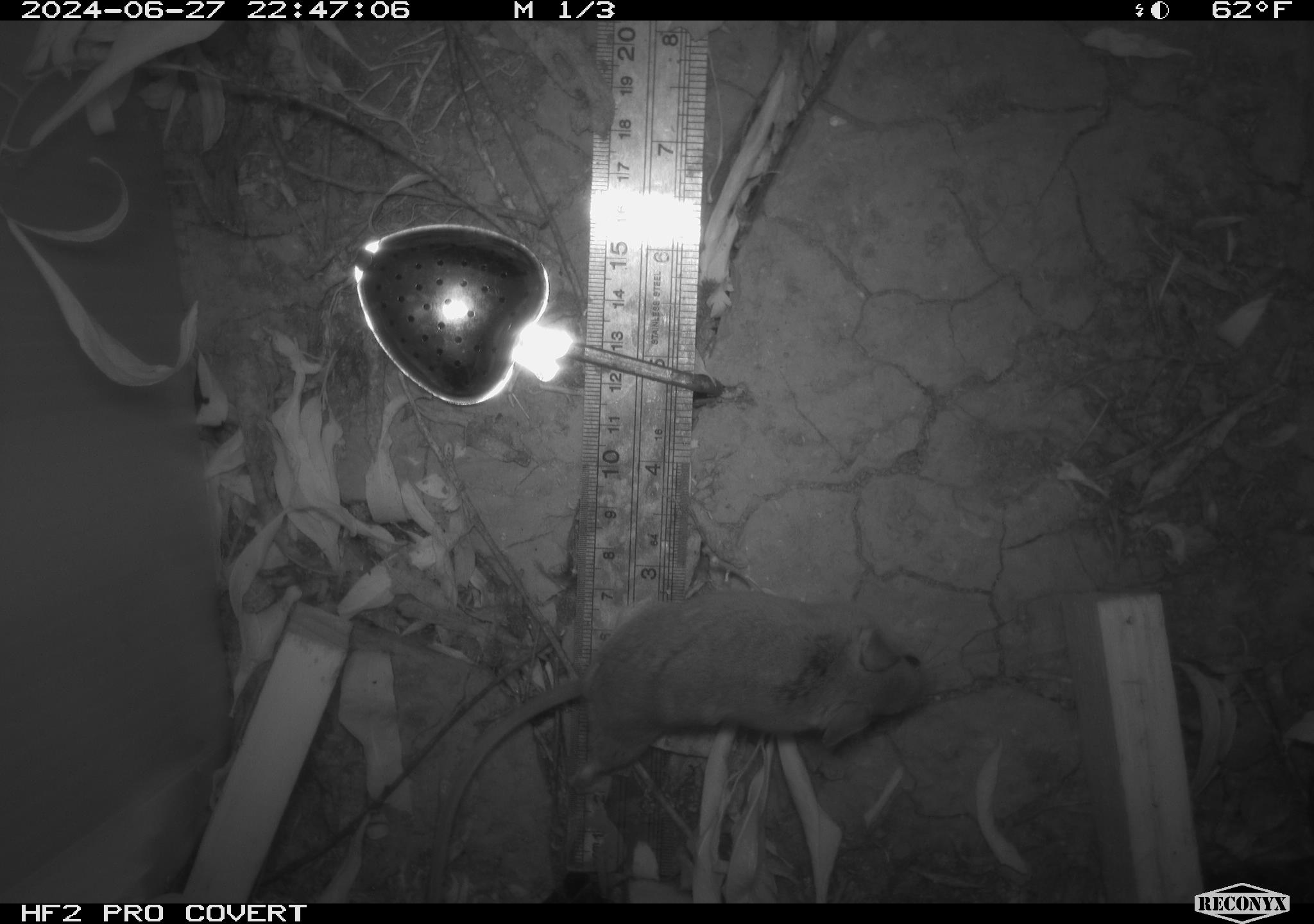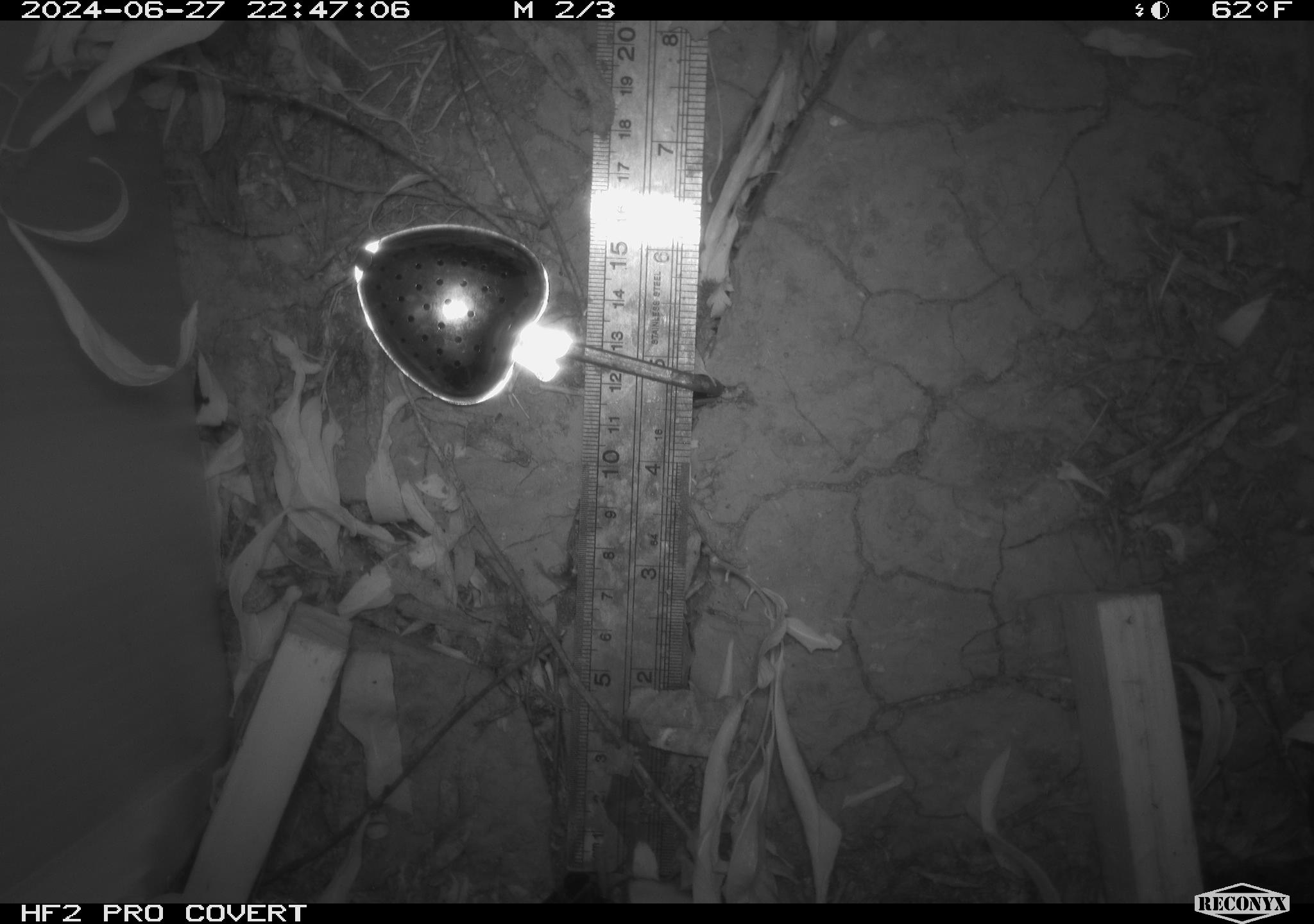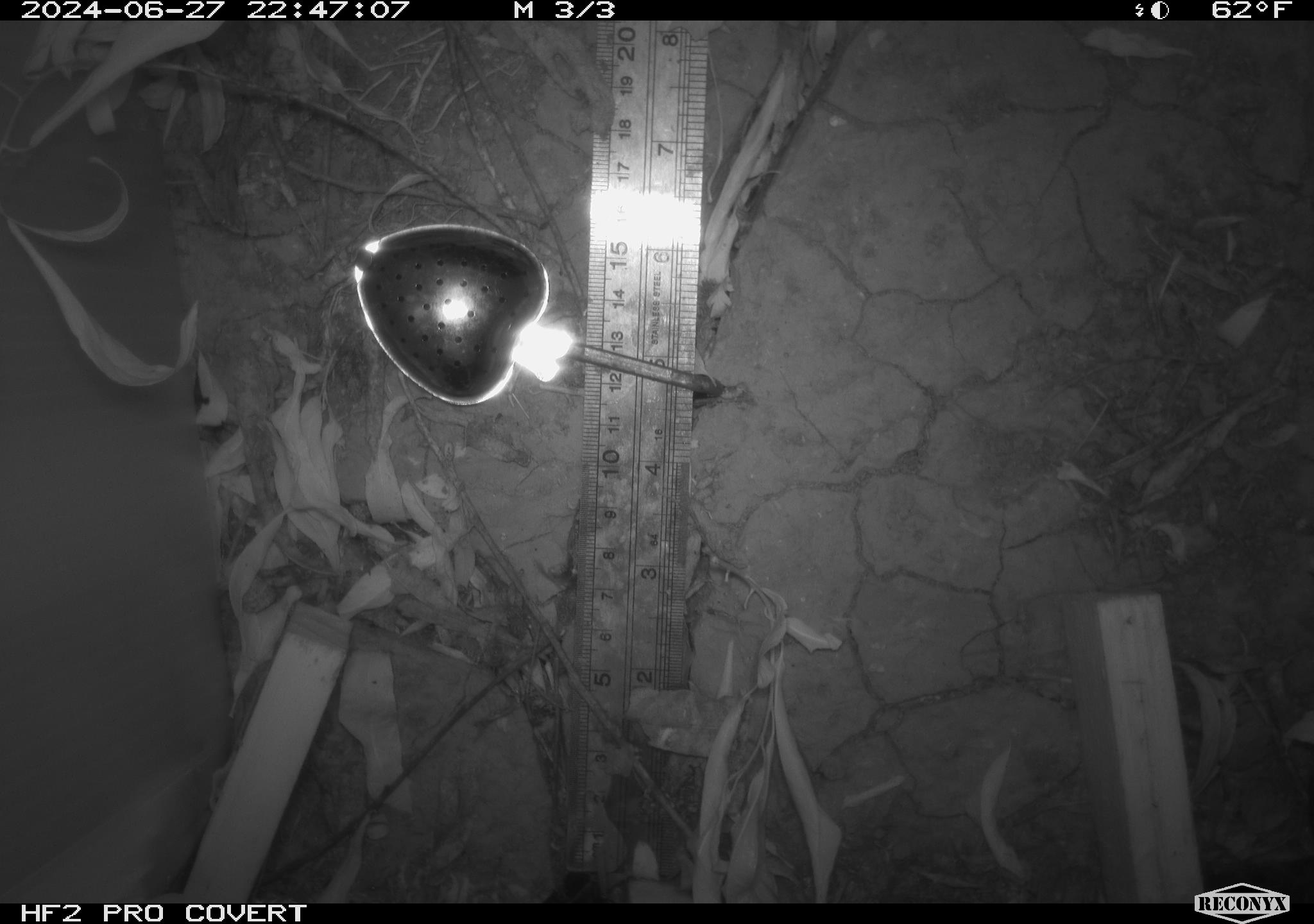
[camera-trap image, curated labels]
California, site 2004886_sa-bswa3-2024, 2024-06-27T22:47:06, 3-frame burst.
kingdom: Animalia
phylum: Chordata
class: Mammalia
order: Rodentia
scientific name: Rodentia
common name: mouse species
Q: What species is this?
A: Mouse species (Rodentia).